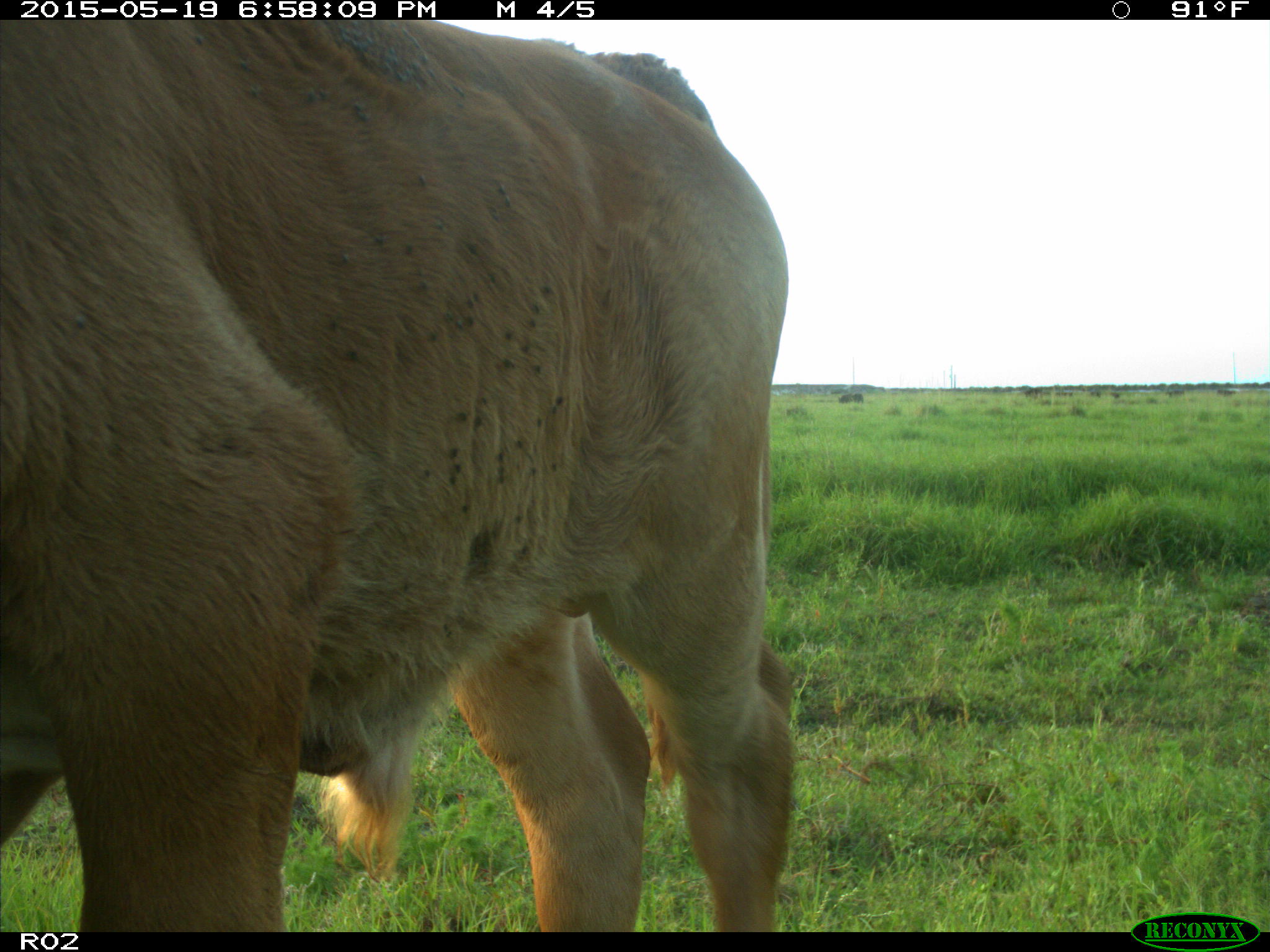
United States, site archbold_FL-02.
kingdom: Animalia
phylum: Chordata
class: Mammalia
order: Artiodactyla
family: Bovidae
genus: Bos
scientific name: Bos taurus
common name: domestic cow